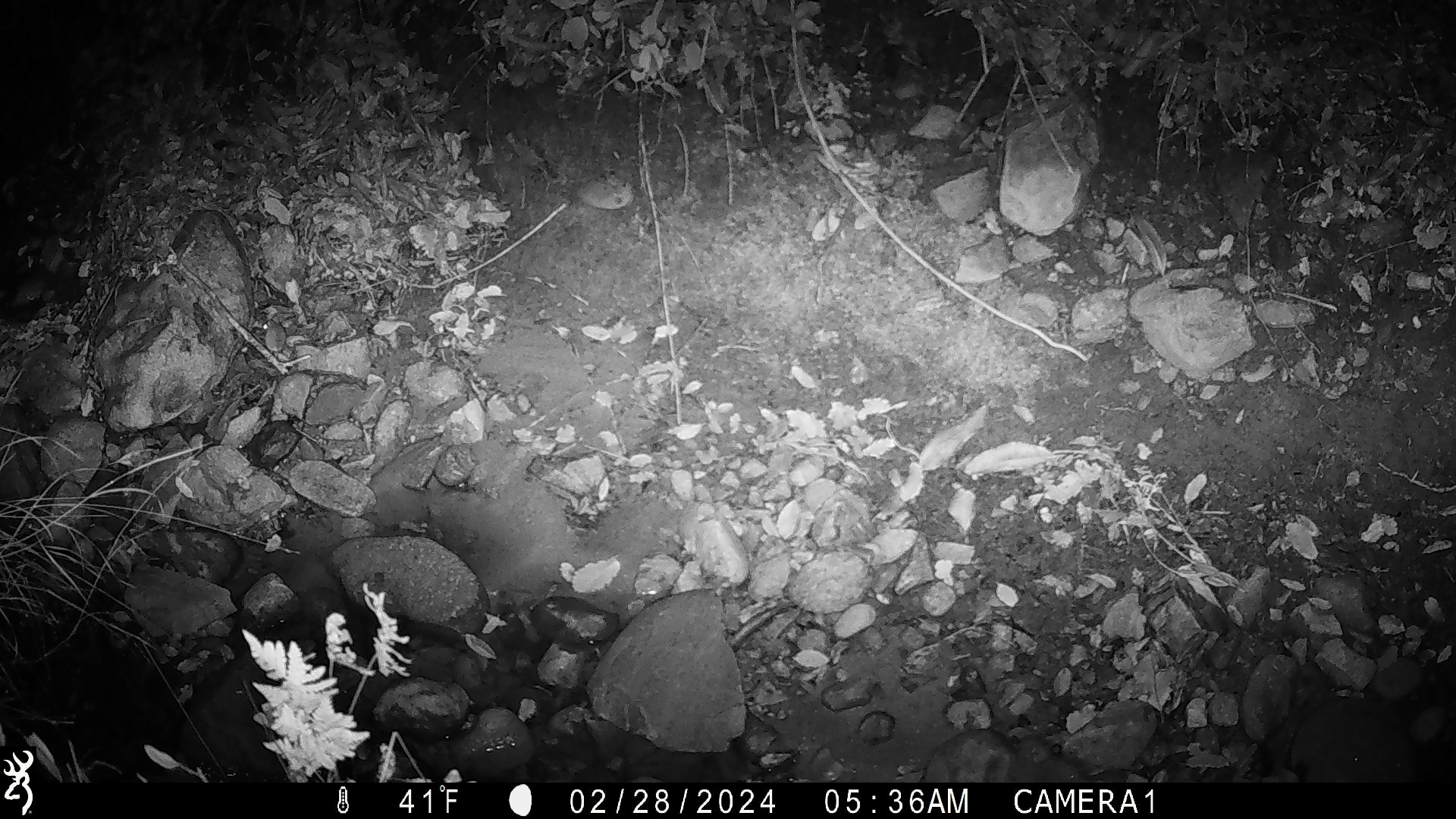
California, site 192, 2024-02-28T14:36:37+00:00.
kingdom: Animalia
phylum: Chordata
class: Mammalia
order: Rodentia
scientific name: Rodentia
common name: mouse or rat